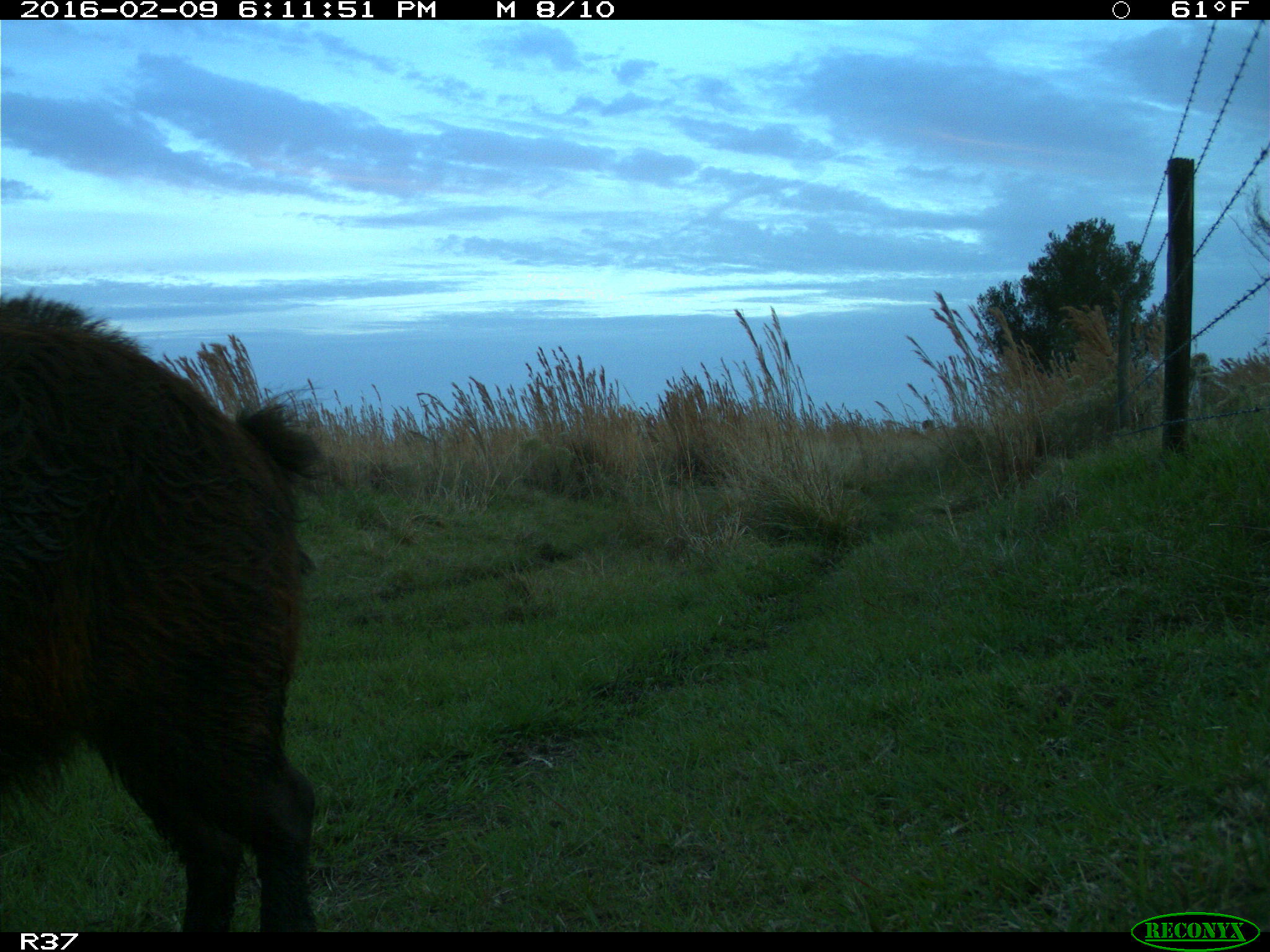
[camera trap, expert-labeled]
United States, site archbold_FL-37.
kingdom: Animalia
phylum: Chordata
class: Mammalia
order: Artiodactyla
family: Suidae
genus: Sus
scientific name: Sus scrofa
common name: wild boar